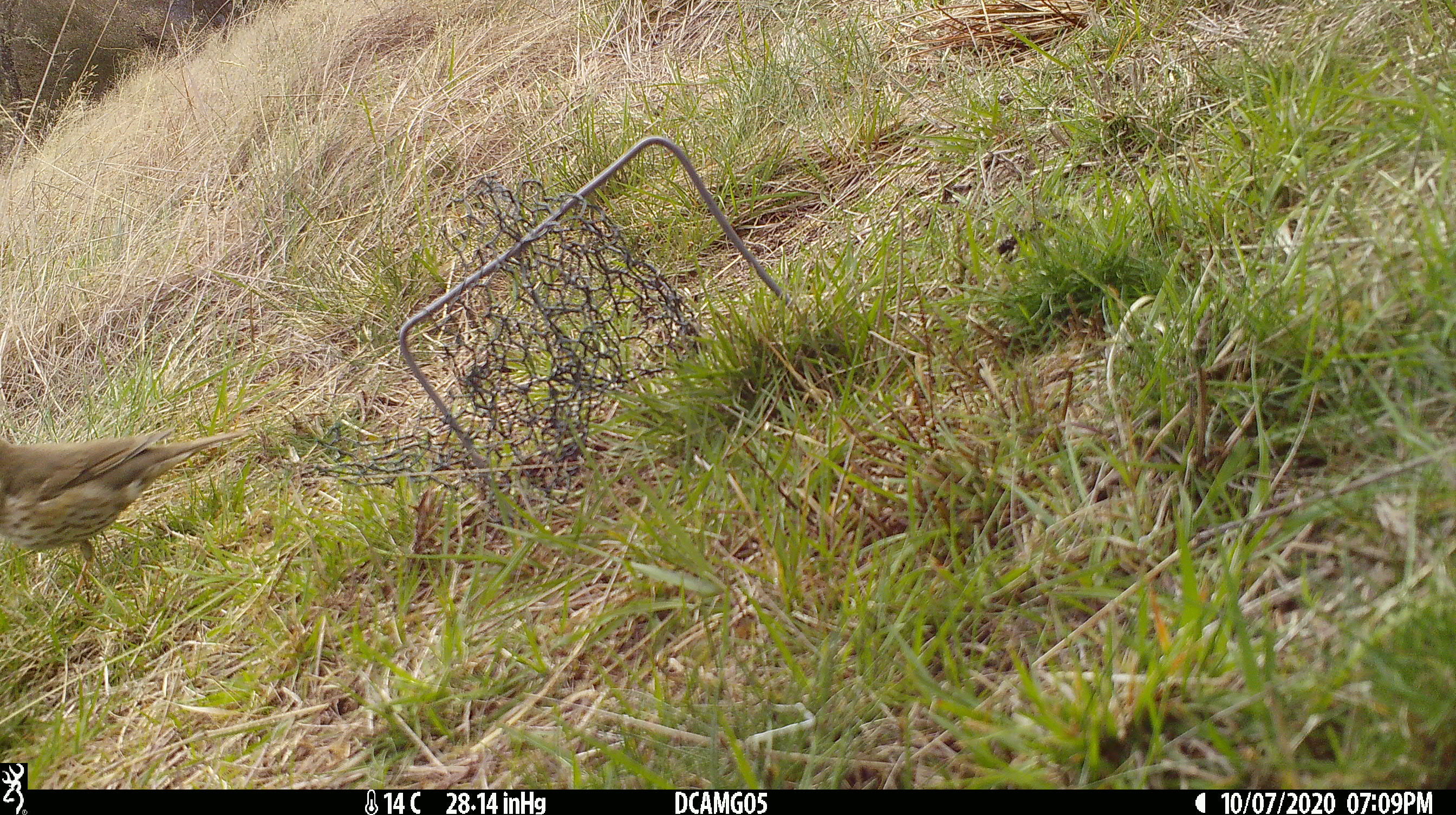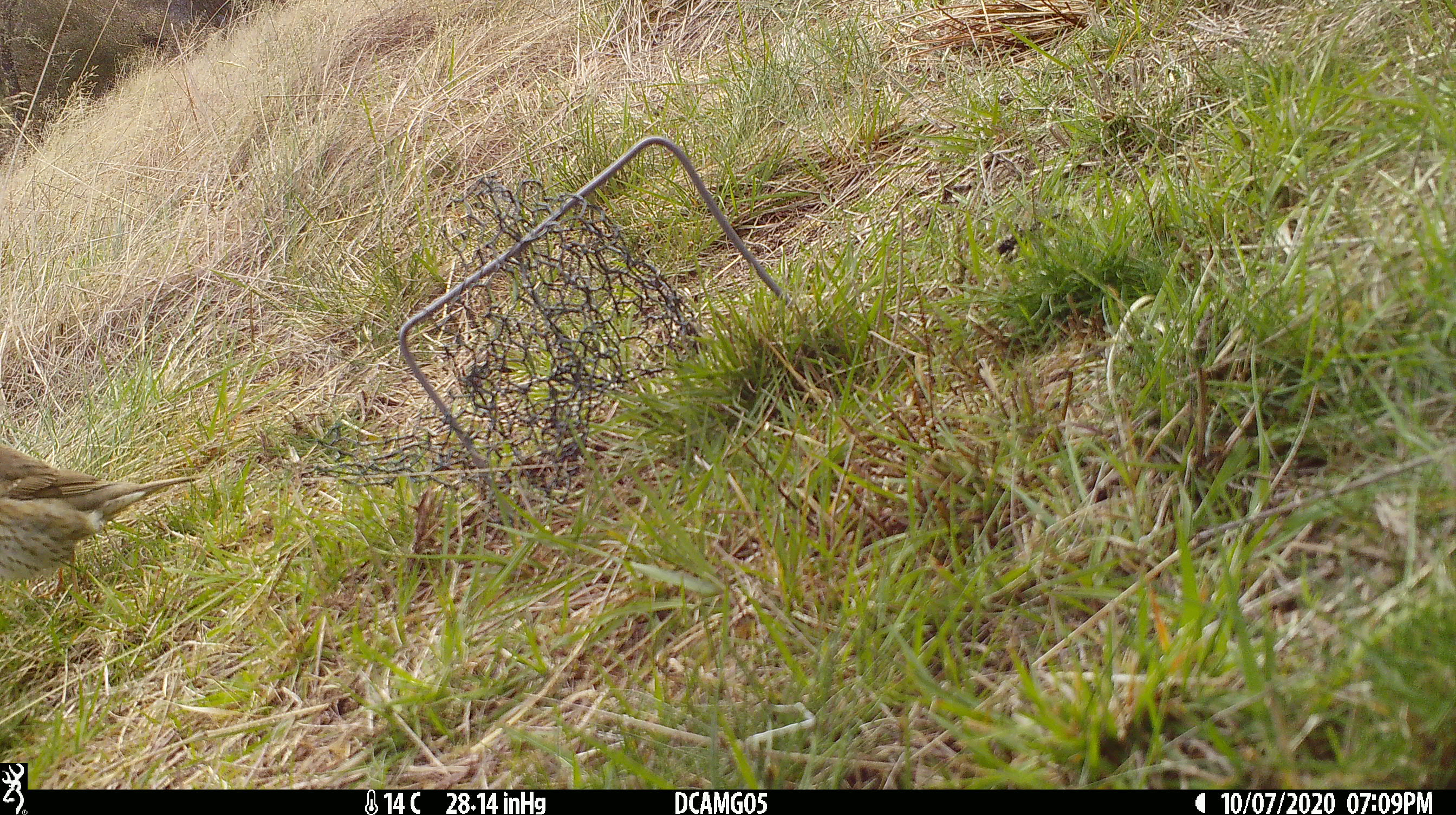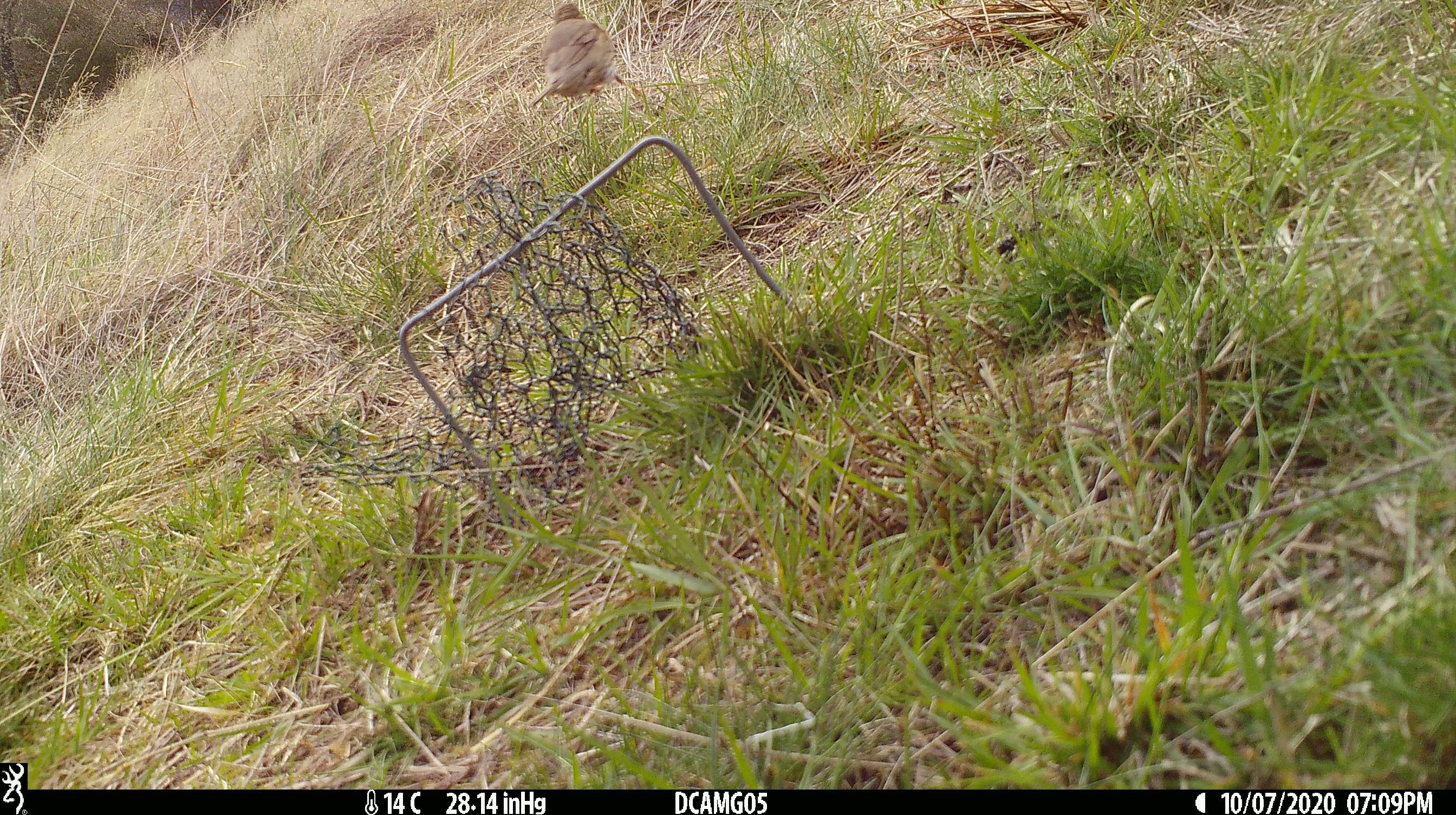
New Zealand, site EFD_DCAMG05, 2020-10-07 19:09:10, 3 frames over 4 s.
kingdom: Animalia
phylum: Chordata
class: Aves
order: Passeriformes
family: Turdidae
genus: Turdus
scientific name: Turdus philomelos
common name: song thrush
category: thrush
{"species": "thrush (song thrush) (Turdus philomelos)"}